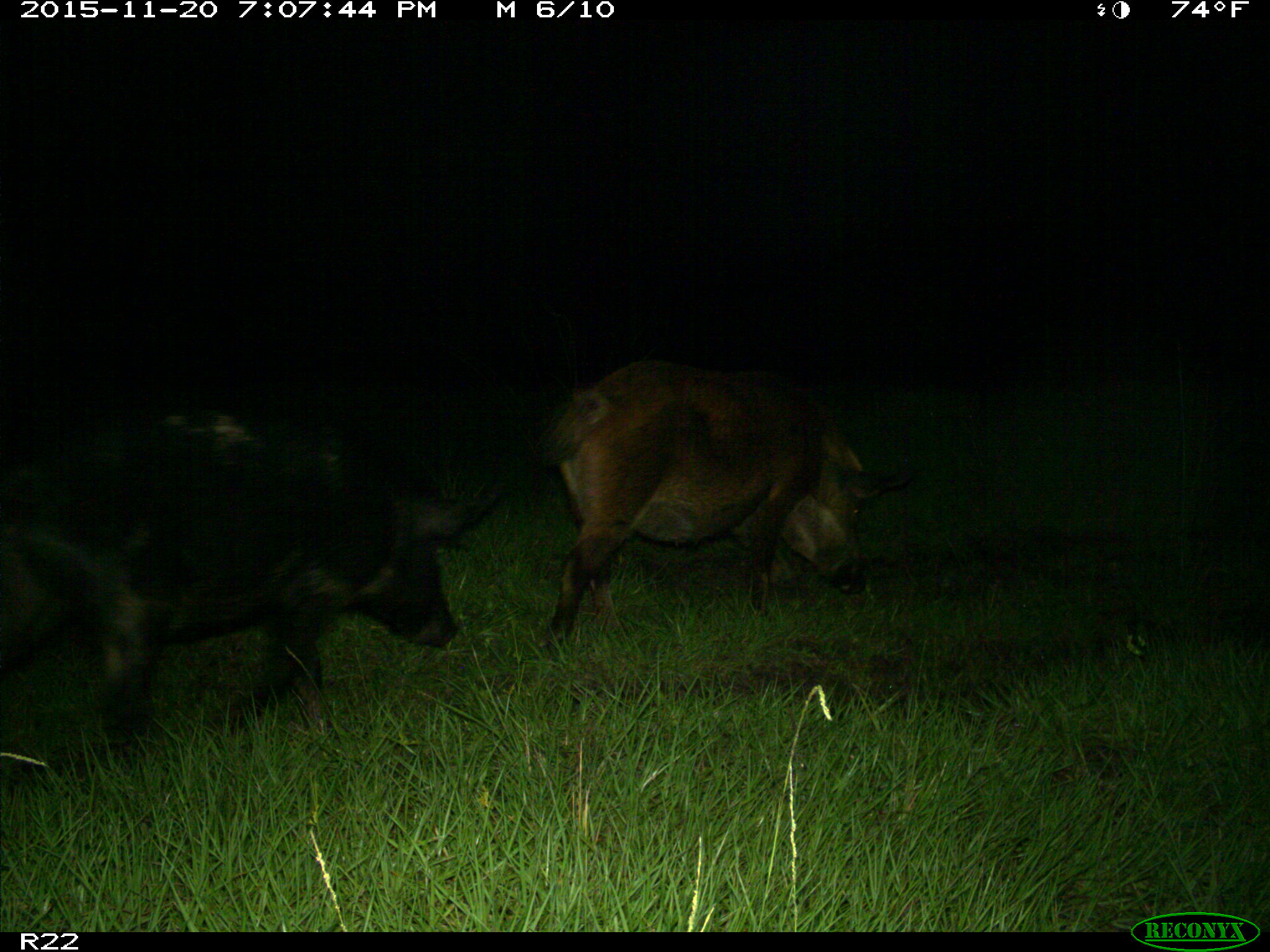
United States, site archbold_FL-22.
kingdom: Animalia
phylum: Chordata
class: Mammalia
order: Artiodactyla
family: Suidae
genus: Sus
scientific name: Sus scrofa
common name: wild boar